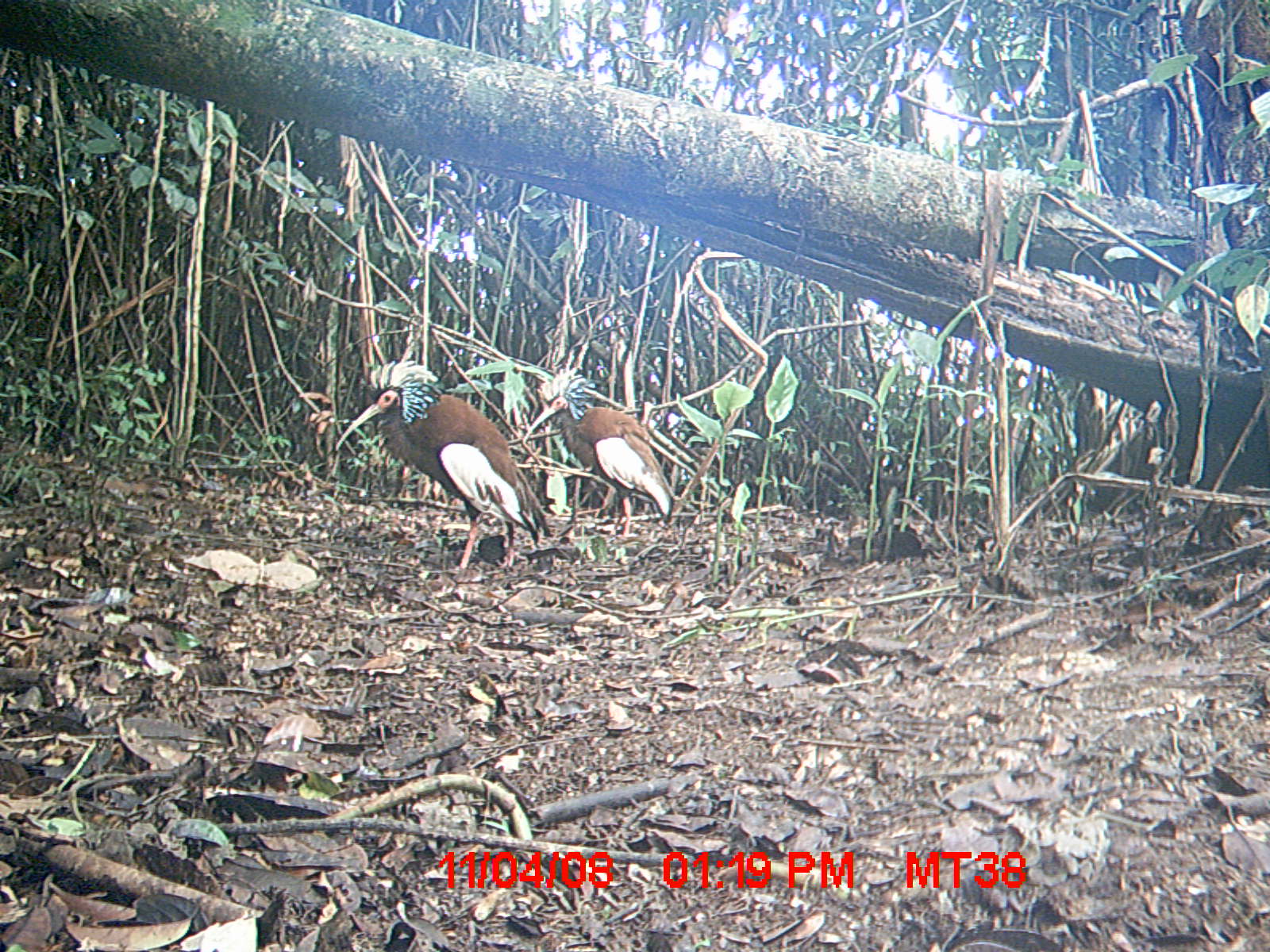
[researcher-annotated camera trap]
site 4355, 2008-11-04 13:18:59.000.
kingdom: Animalia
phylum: Chordata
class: Aves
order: Cuculiformes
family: Cuculidae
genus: Coua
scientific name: Coua serriana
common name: red-breasted coua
Coua serriana (red-breasted coua), count 2.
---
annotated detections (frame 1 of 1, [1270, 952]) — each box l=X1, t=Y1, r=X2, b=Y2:
coua serriana: l=337, t=360, r=520, b=581; l=520, t=372, r=667, b=541